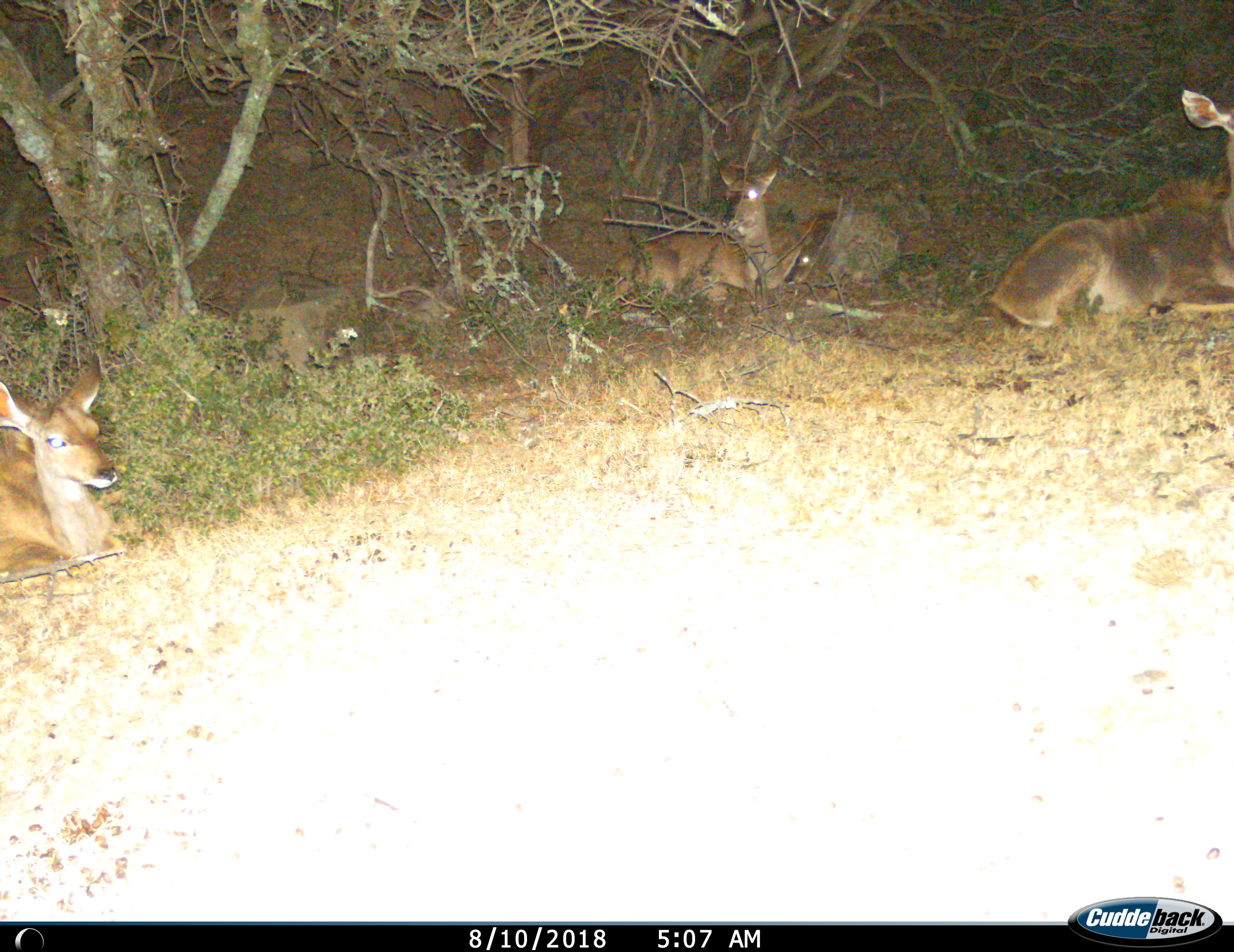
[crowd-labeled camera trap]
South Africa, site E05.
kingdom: Animalia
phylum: Chordata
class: Mammalia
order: Artiodactyla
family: Bovidae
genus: Tragelaphus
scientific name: Tragelaphus strepsiceros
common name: greater kudu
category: kudu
Kudu (greater kudu) (Tragelaphus strepsiceros), count 3. Behavior (volunteer vote fractions): standing 0%, resting 100%, moving 0%, interacting 0%. Young present (vote fraction): 29%. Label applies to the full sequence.